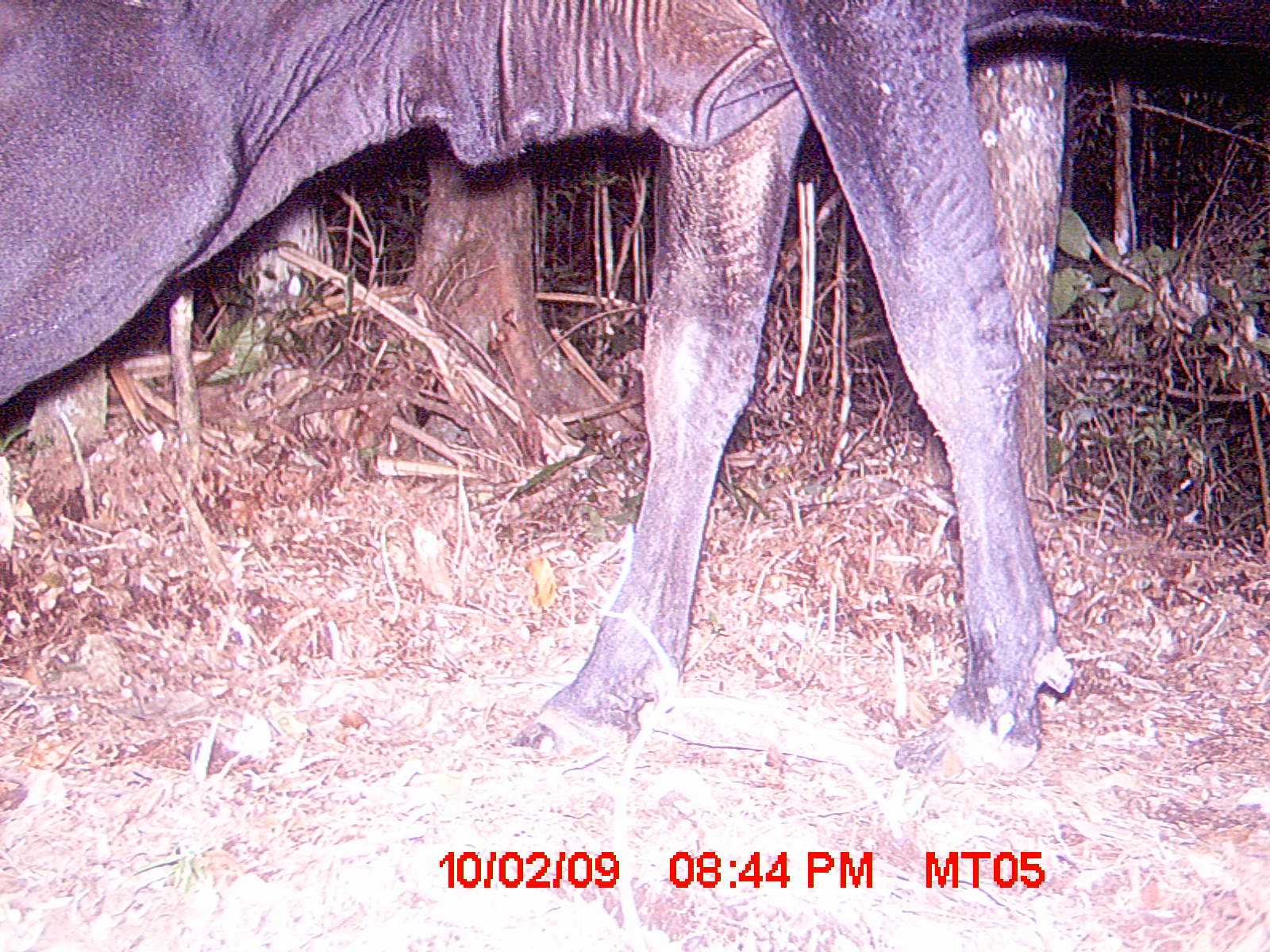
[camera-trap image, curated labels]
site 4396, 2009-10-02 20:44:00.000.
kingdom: Animalia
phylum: Chordata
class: Mammalia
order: Artiodactyla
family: Bovidae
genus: Bos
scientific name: Bos taurus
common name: domestic cattle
Bos taurus (domestic cattle), count 1.